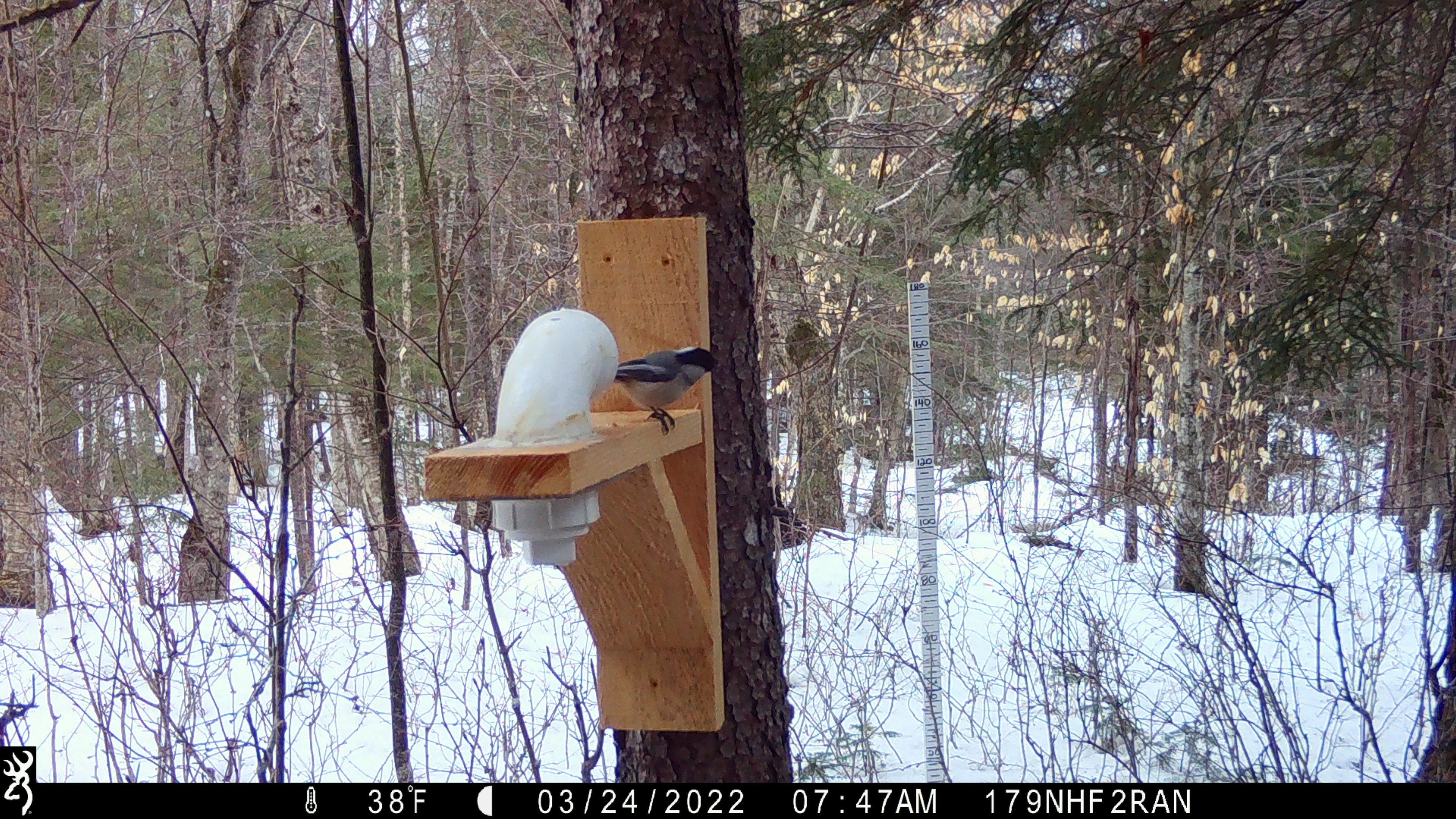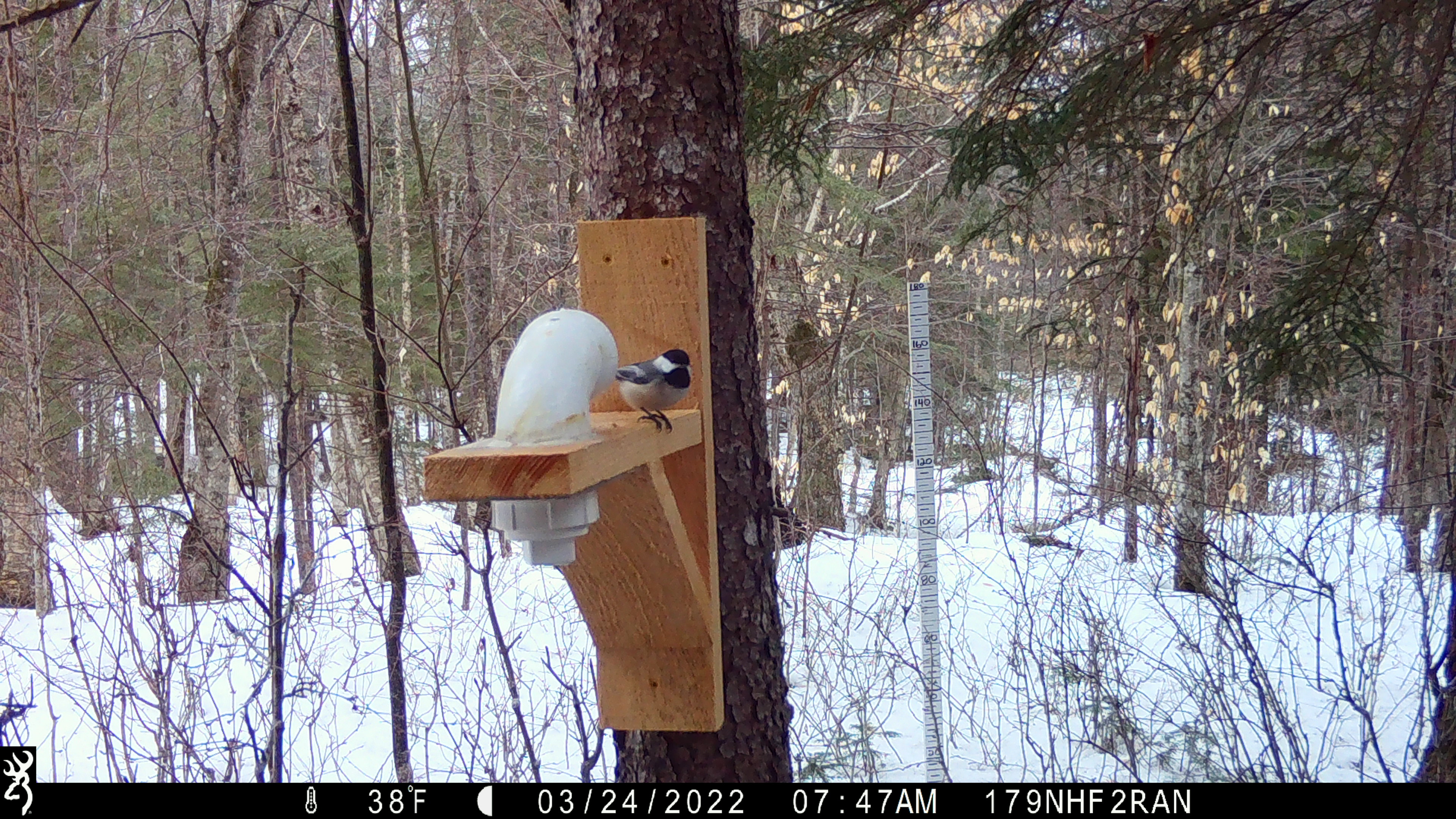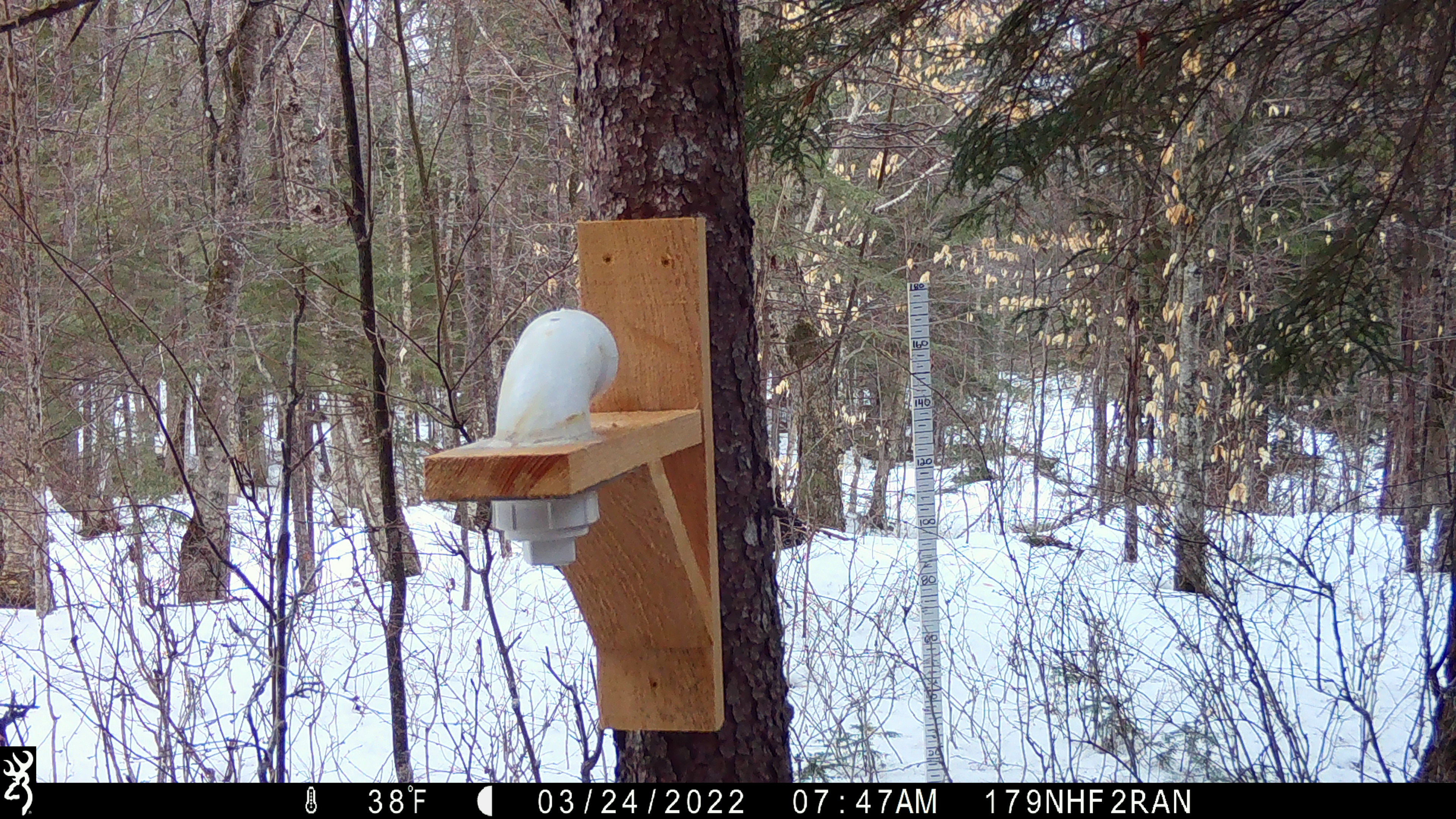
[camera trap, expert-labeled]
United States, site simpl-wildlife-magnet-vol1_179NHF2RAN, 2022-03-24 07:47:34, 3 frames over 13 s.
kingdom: Animalia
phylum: Chordata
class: Aves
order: Passeriformes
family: Paridae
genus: Poecile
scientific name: Poecile atricapillus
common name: black-capped chickadee